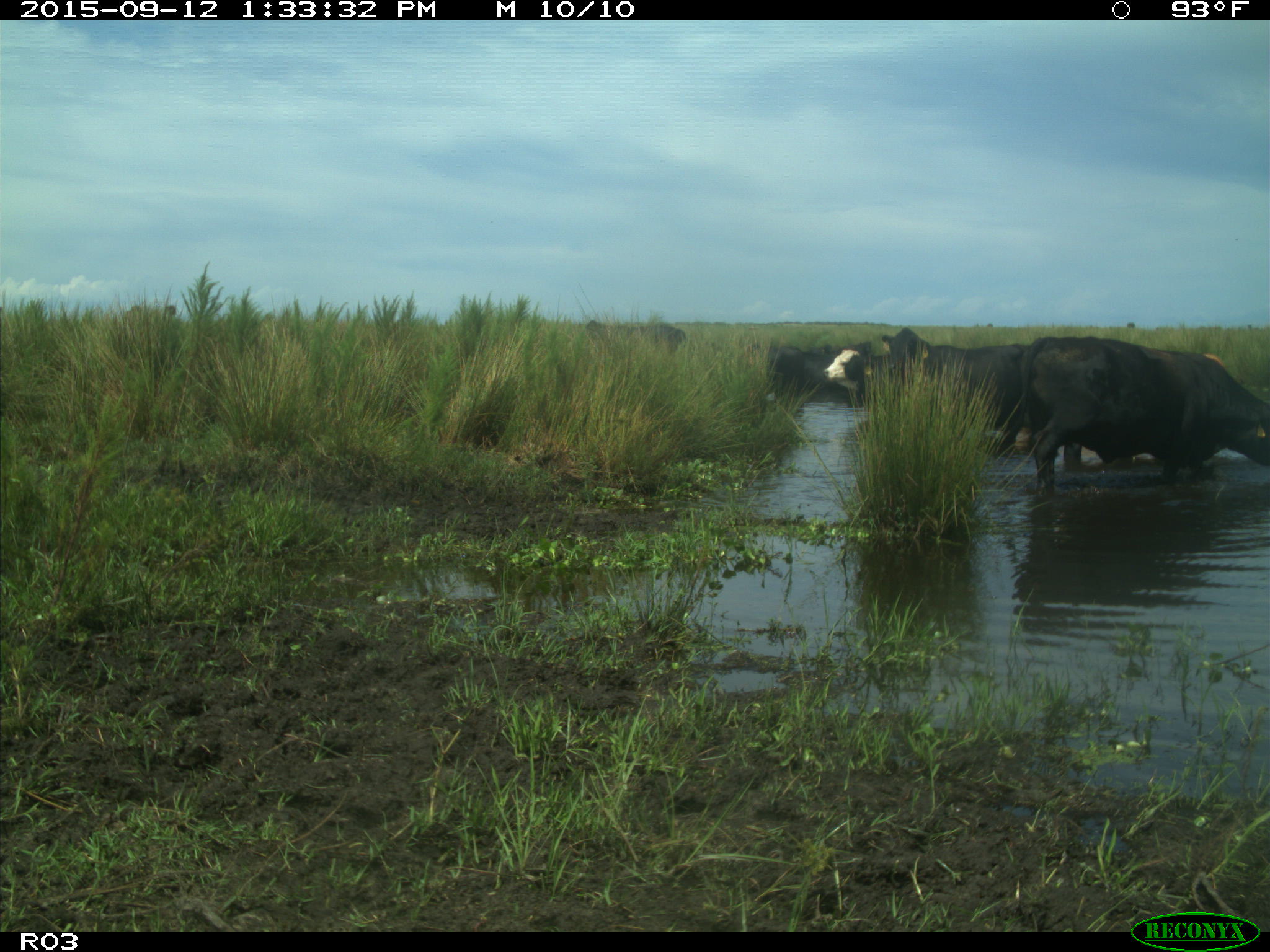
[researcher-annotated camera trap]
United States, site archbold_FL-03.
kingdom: Animalia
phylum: Chordata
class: Mammalia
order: Artiodactyla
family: Bovidae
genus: Bos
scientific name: Bos taurus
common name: domestic cow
Bos taurus (domestic cow).